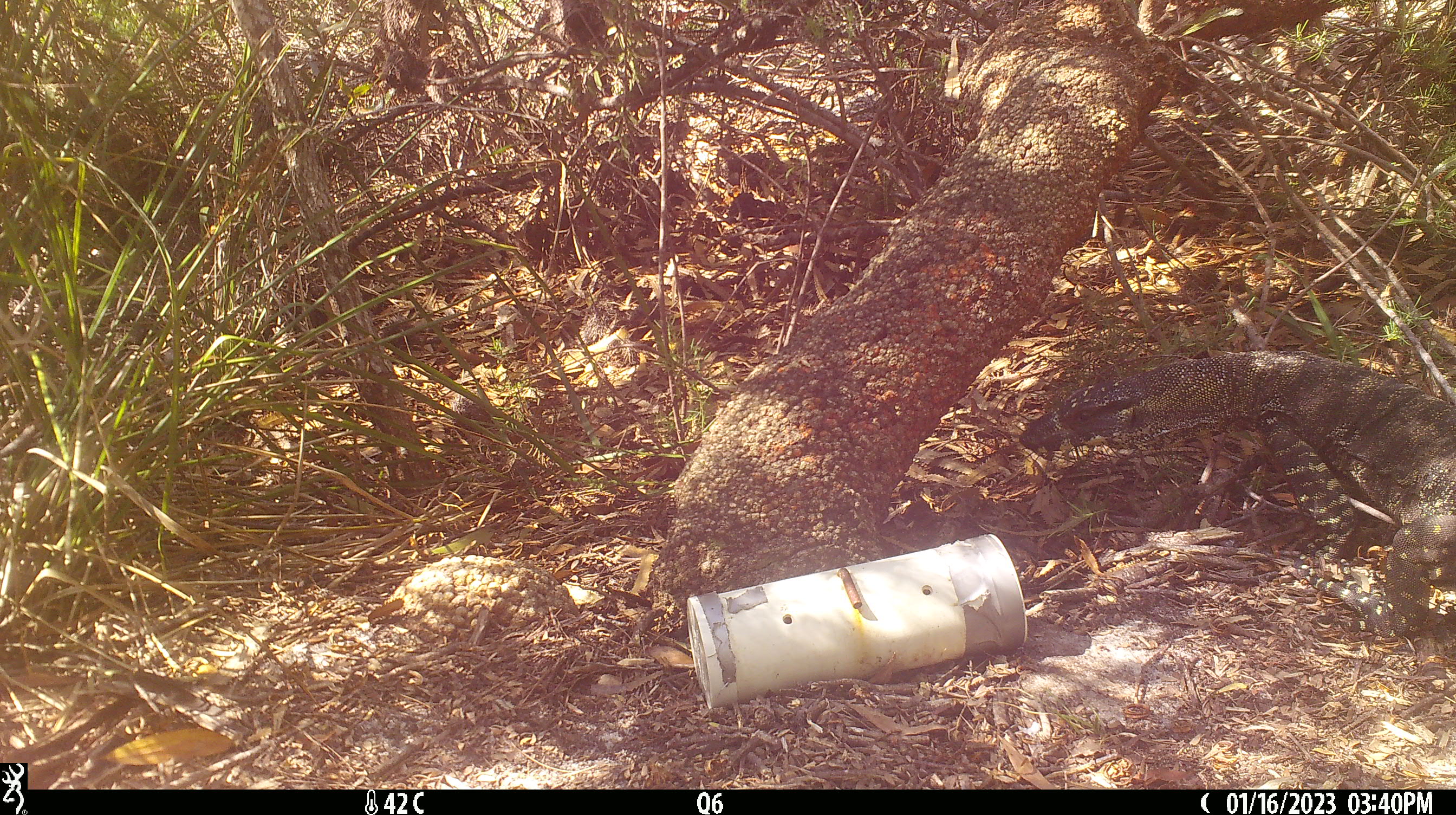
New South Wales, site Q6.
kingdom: Animalia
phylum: Chordata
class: Reptilia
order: Squamata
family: Varanidae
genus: Varanus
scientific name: Varanus varius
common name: lace monitor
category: goanna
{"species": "goanna (lace monitor) (Varanus varius)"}